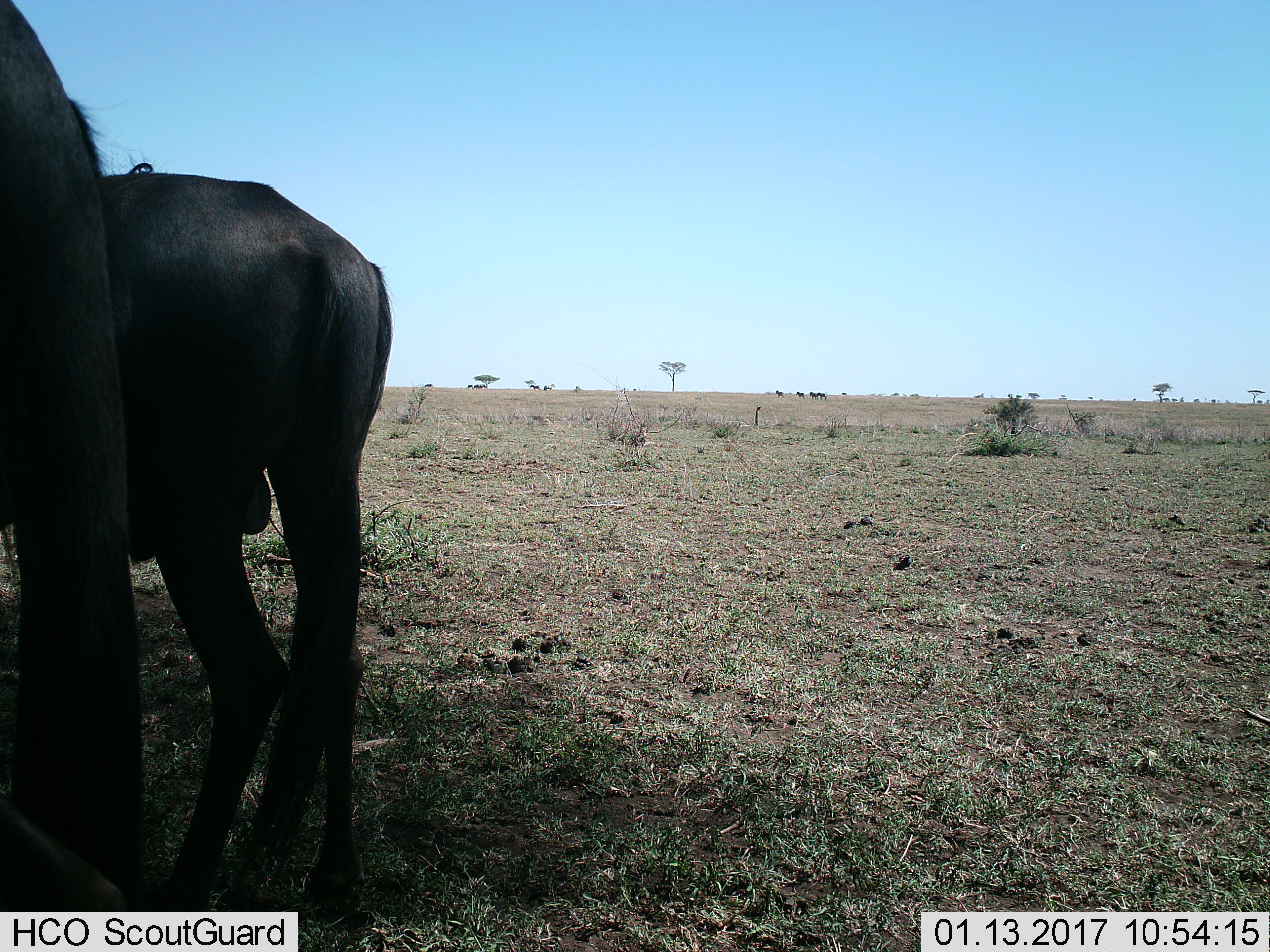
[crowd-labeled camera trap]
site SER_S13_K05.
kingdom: Animalia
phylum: Chordata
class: Mammalia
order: Artiodactyla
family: Bovidae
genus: Connochaetes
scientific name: Connochaetes taurinus taurinus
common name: blue wildebeest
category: wildebeestblue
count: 2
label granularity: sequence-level